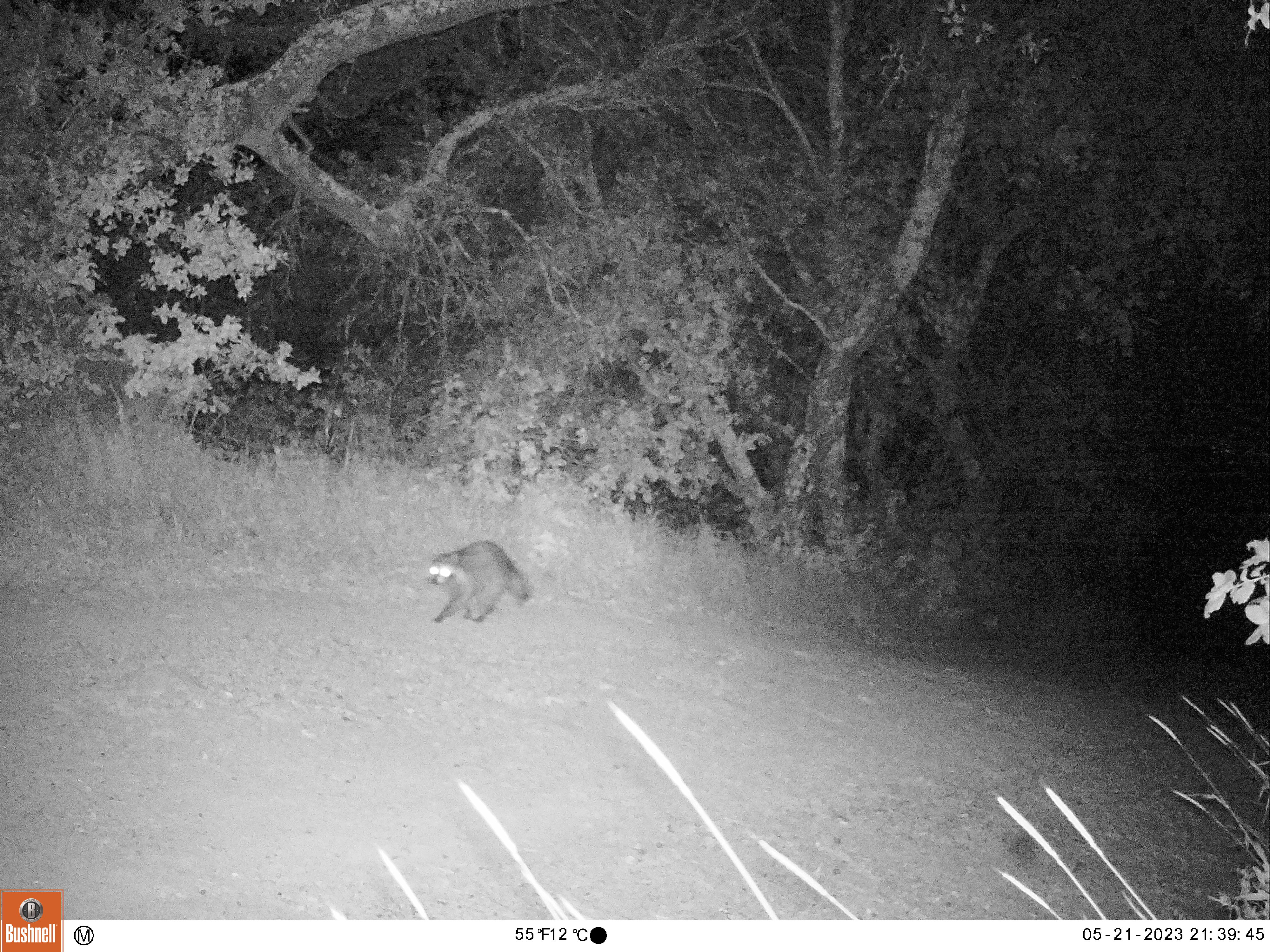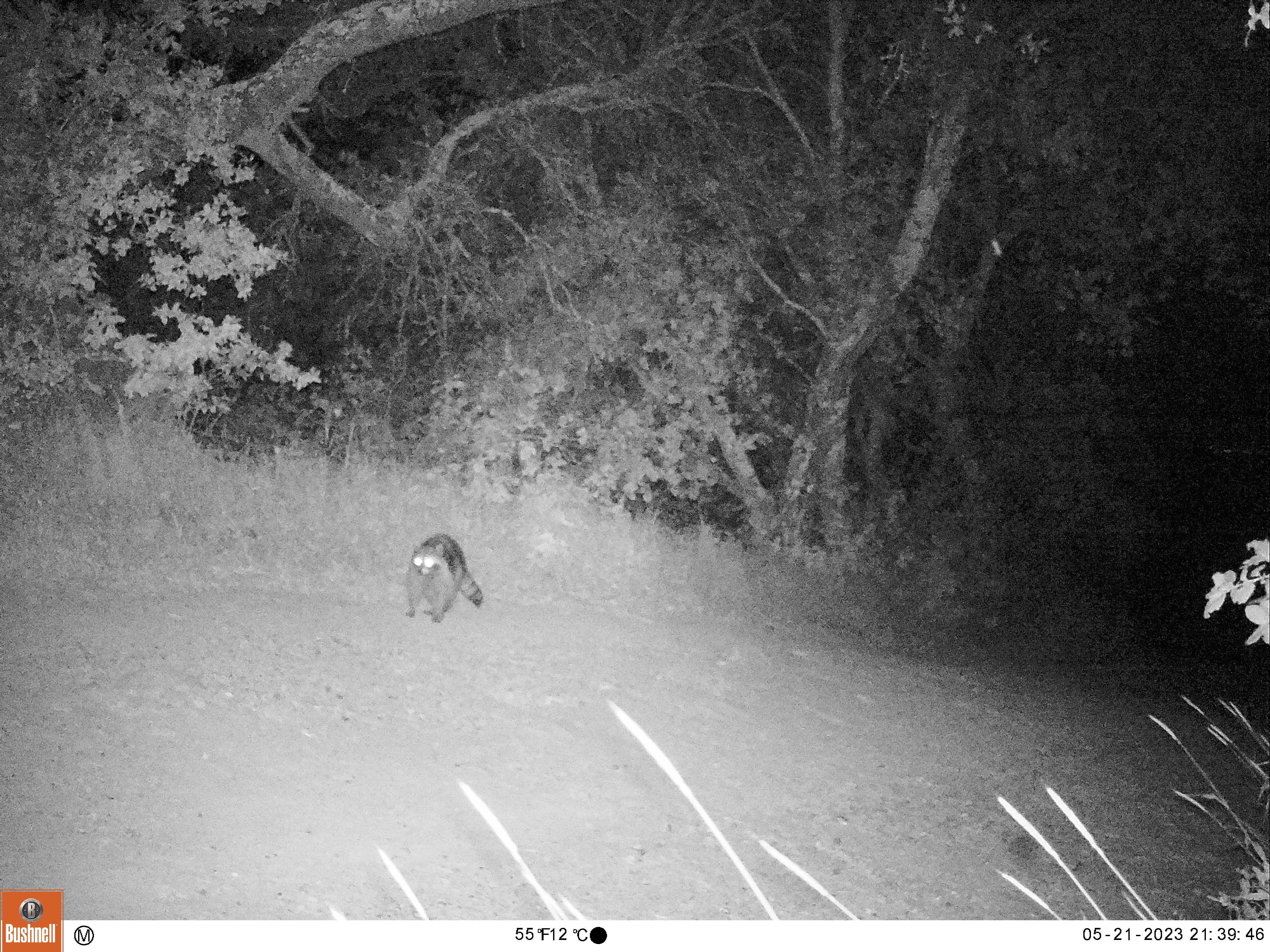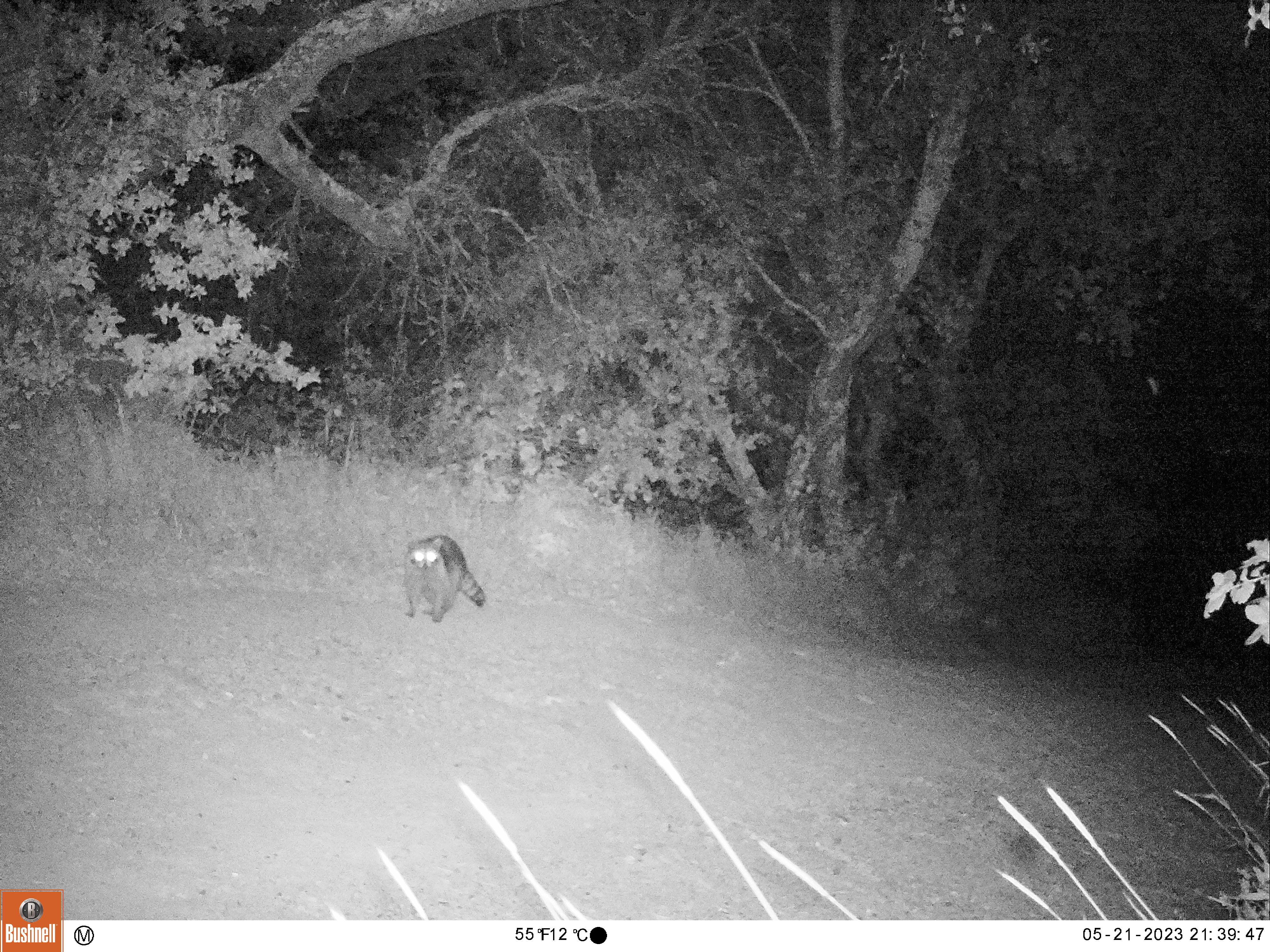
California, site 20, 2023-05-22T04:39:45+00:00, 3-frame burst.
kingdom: Animalia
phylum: Chordata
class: Mammalia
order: Carnivora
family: Procyonidae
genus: Procyon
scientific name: Procyon lotor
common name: raccoon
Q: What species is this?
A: Raccoon (Procyon lotor).